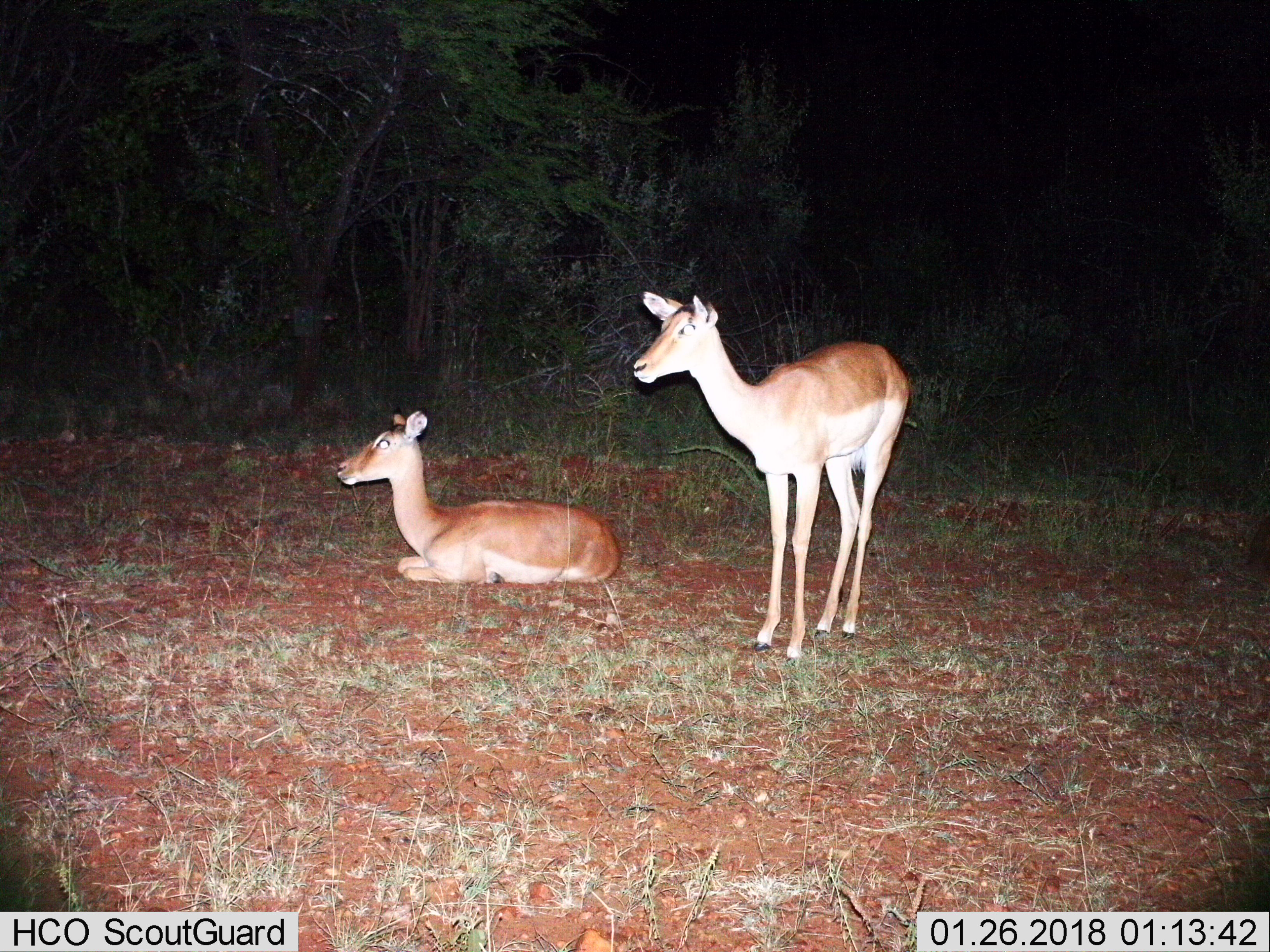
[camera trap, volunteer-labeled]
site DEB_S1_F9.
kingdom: Animalia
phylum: Chordata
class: Mammalia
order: Artiodactyla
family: Bovidae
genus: Aepyceros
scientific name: Aepyceros melampus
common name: impala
Impala (Aepyceros melampus), count 2. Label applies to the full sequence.